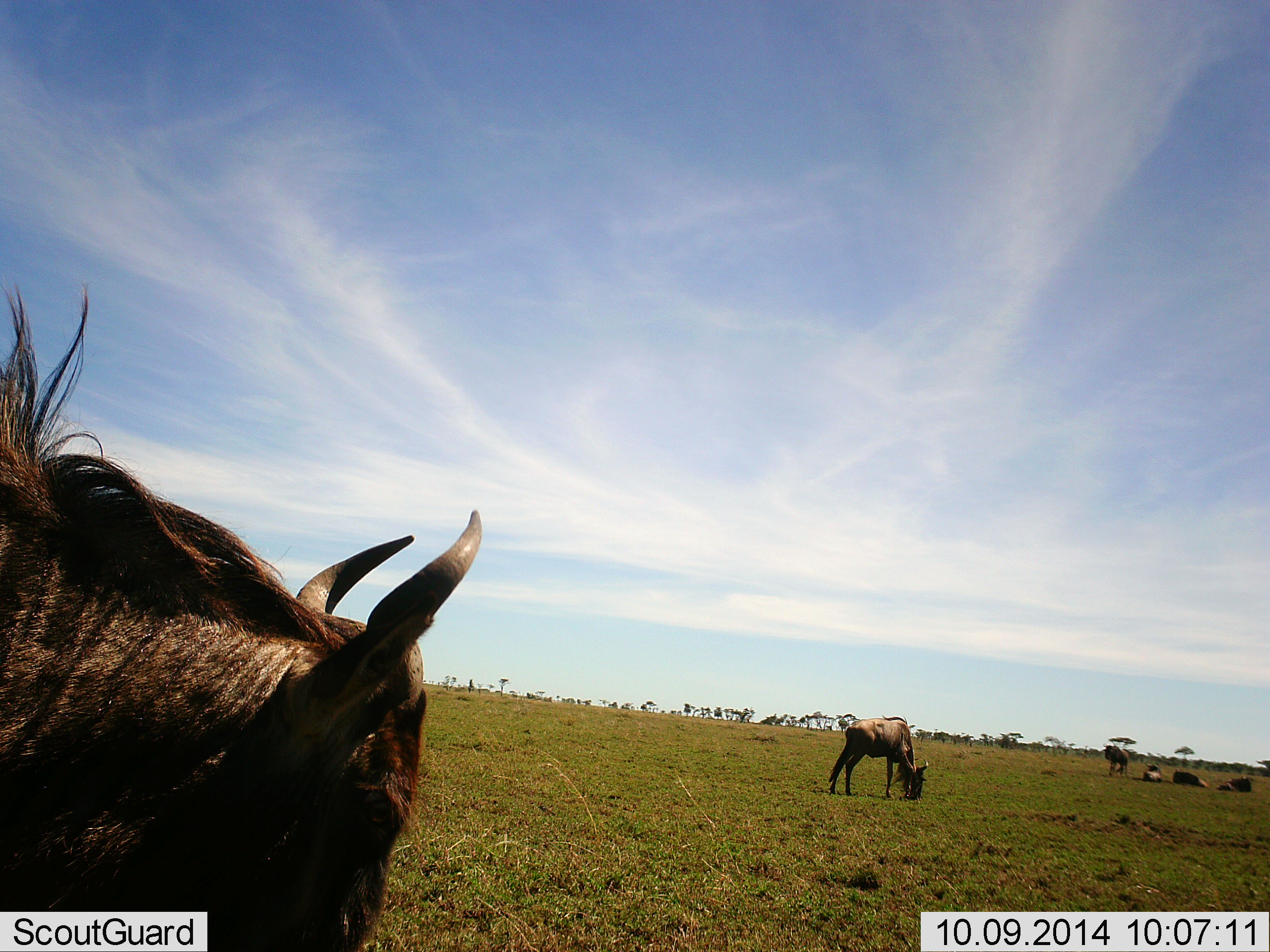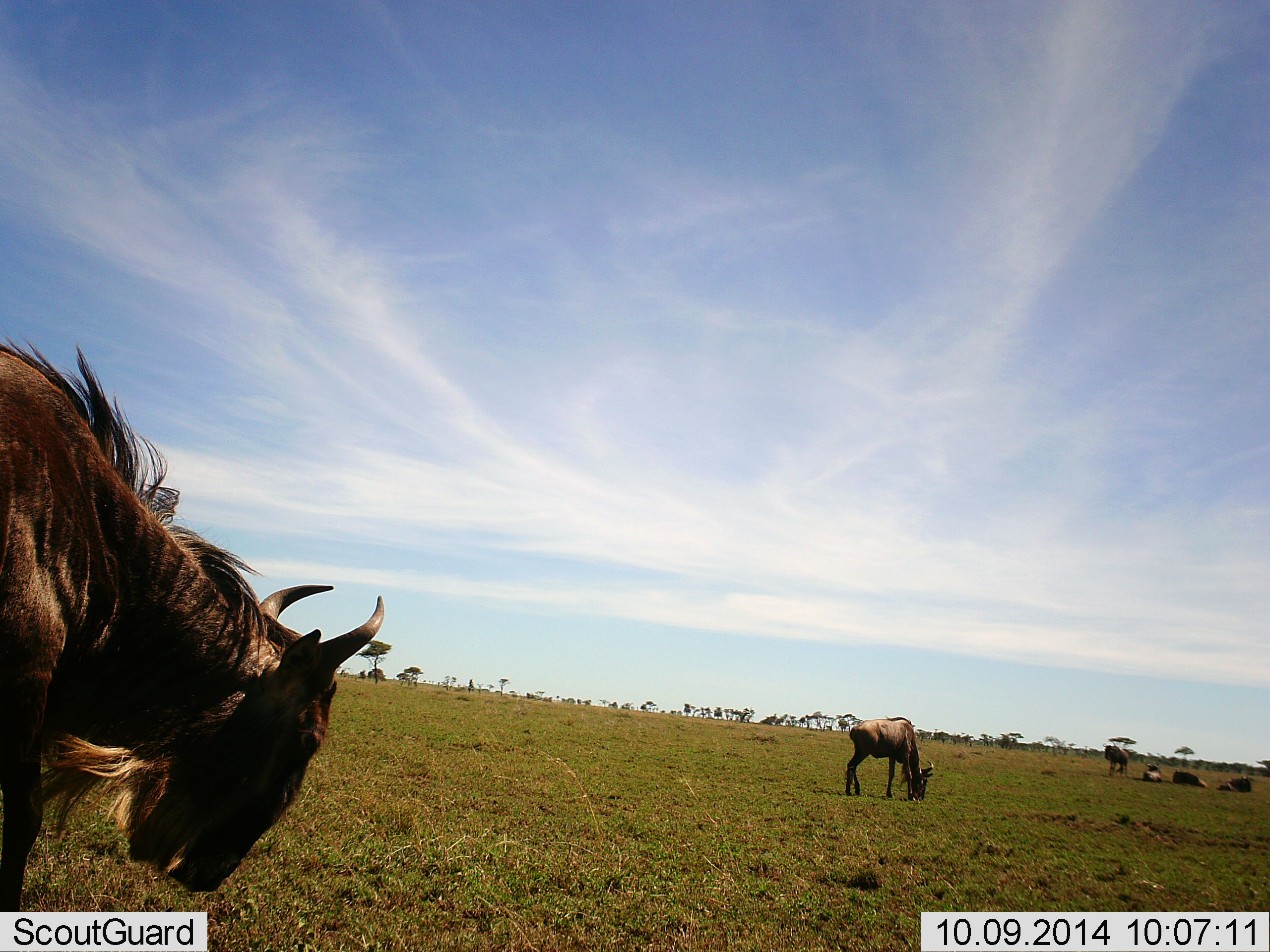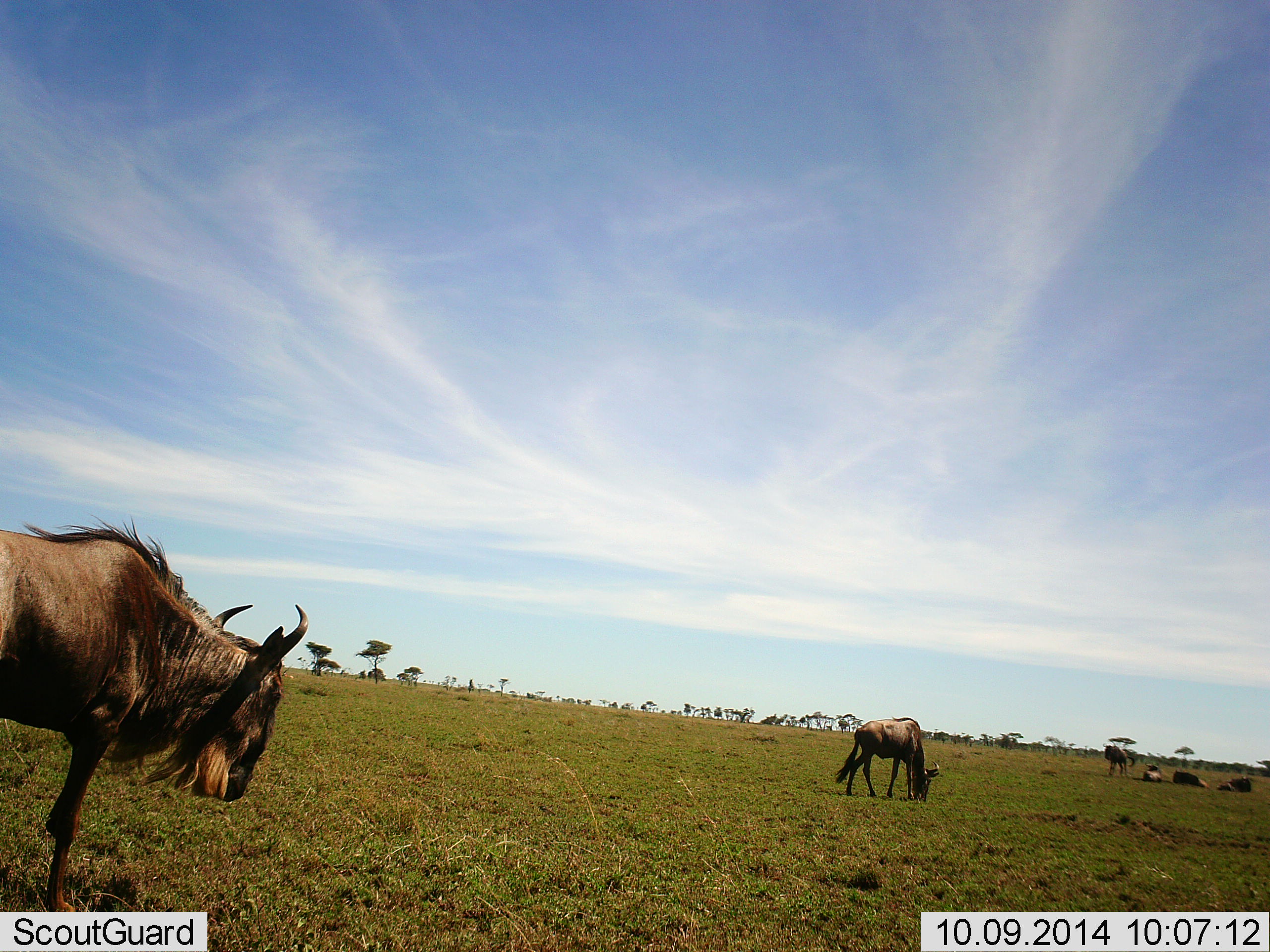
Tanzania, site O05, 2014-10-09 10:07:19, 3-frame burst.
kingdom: Animalia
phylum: Chordata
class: Mammalia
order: Artiodactyla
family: Bovidae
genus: Connochaetes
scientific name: Connochaetes taurinus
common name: blue wildebeest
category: wildebeest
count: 6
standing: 30%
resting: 80%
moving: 30%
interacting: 10%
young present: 0%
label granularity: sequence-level